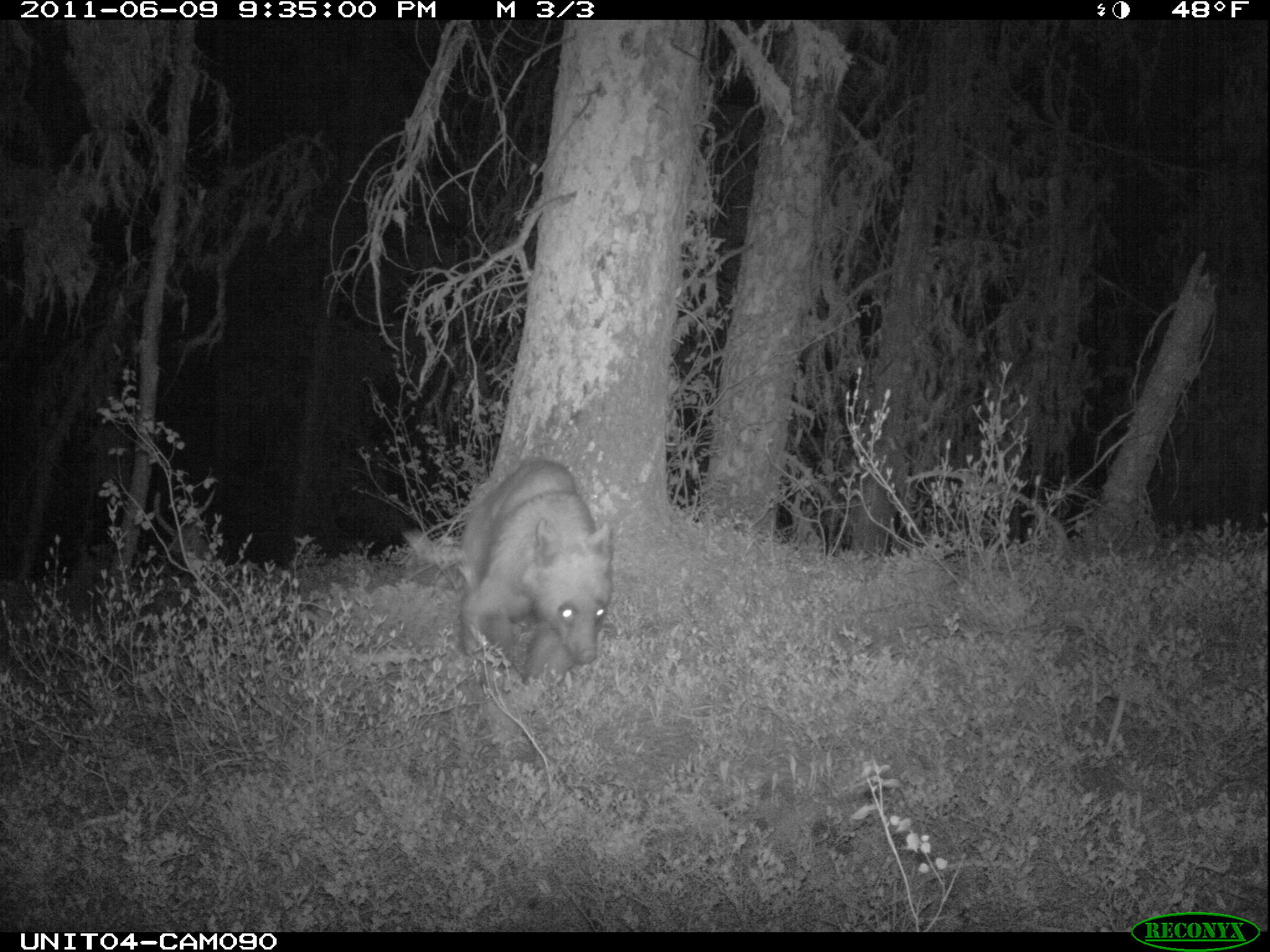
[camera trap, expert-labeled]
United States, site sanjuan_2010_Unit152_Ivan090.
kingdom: Animalia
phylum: Chordata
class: Mammalia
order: Carnivora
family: Ursidae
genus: Ursus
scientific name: Ursus americanus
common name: american black bear